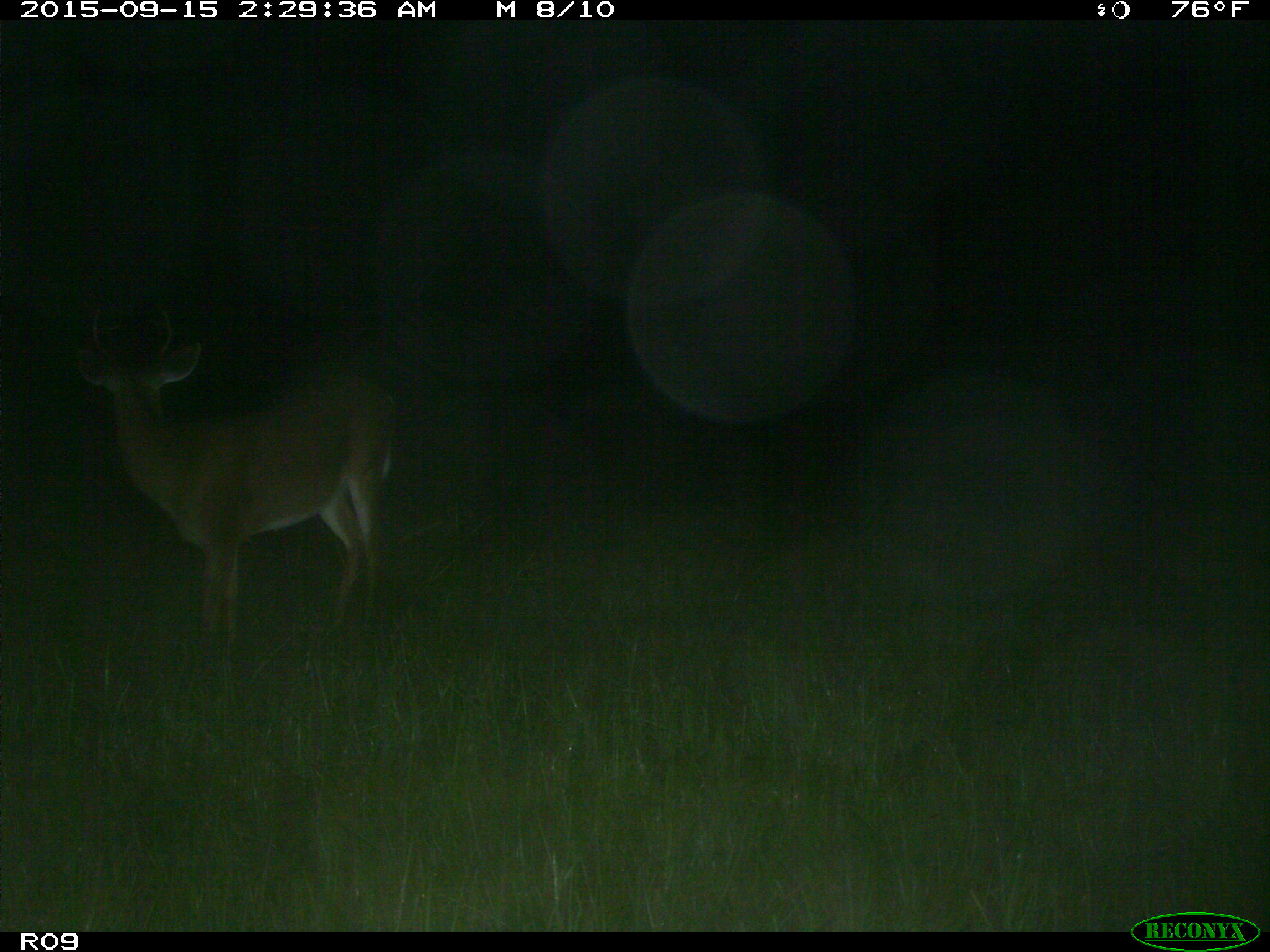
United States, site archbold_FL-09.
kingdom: Animalia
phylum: Chordata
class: Mammalia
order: Artiodactyla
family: Cervidae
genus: Odocoileus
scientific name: Odocoileus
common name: deer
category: unidentified deer